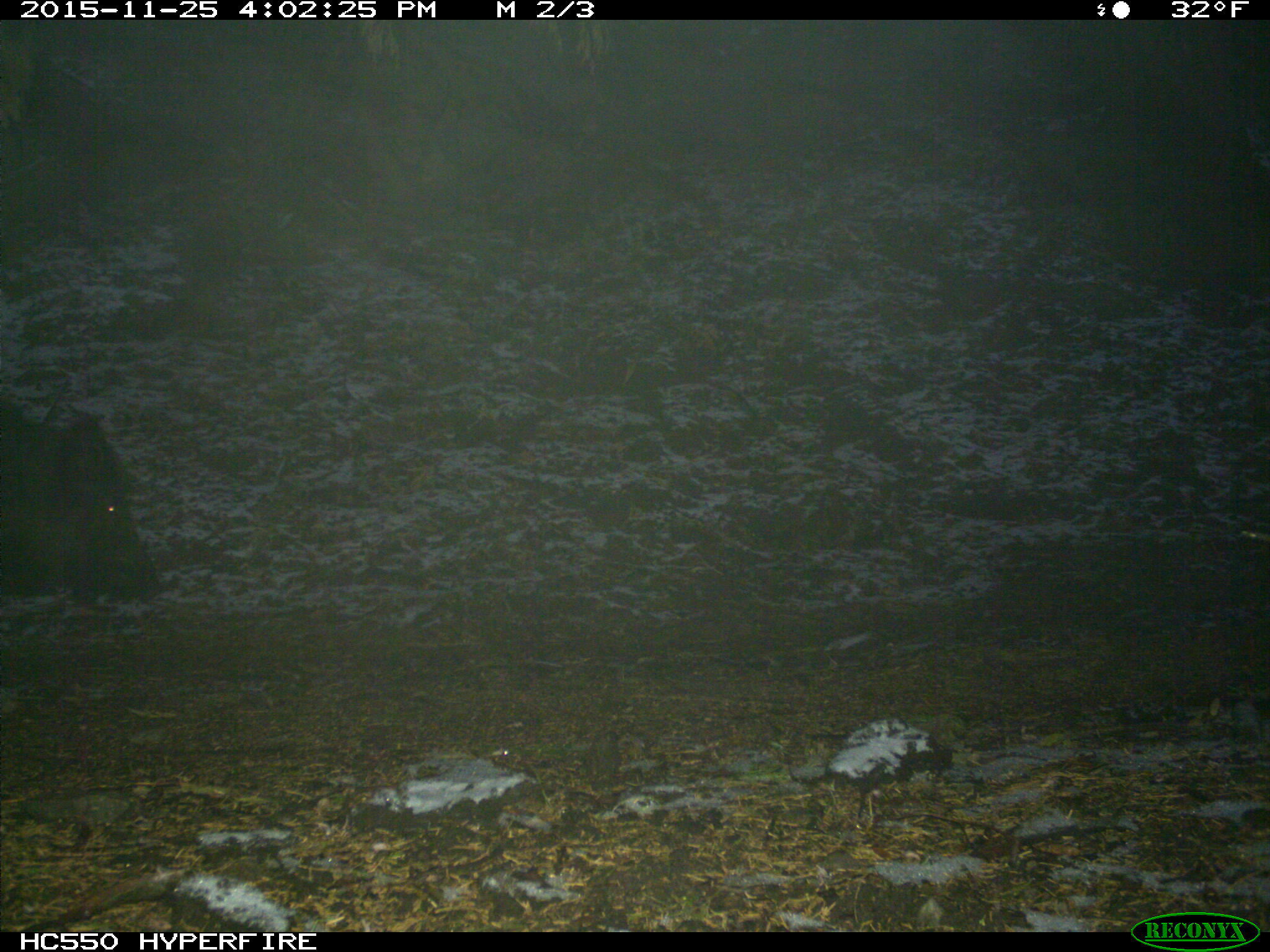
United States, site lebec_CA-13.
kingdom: Animalia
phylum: Chordata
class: Mammalia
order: Artiodactyla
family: Suidae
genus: Sus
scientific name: Sus scrofa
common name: wild boar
Sus scrofa (wild boar).